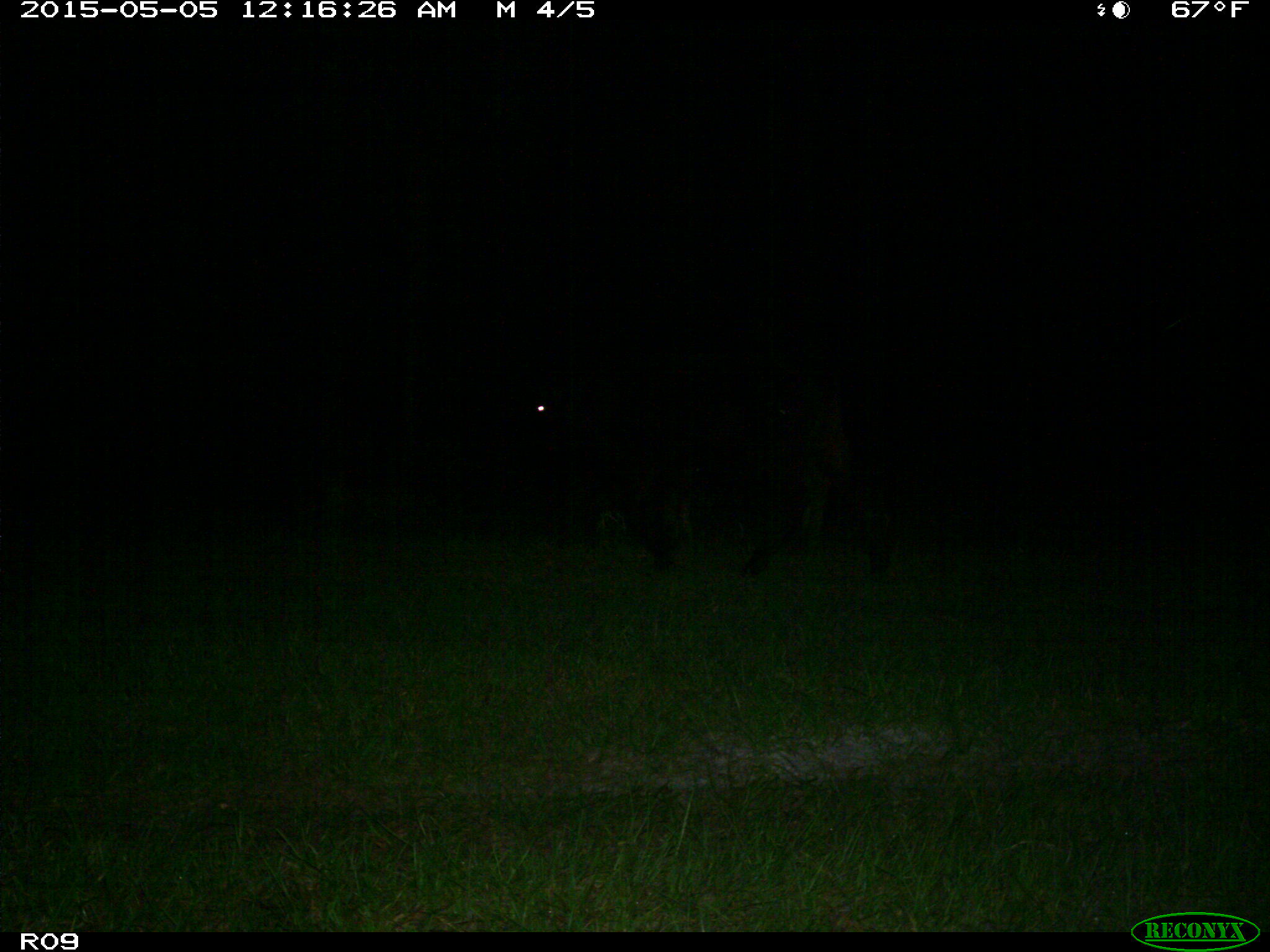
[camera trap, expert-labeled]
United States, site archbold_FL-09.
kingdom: Animalia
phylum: Chordata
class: Mammalia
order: Artiodactyla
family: Bovidae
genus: Bos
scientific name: Bos taurus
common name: domestic cow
Bos taurus (domestic cow).